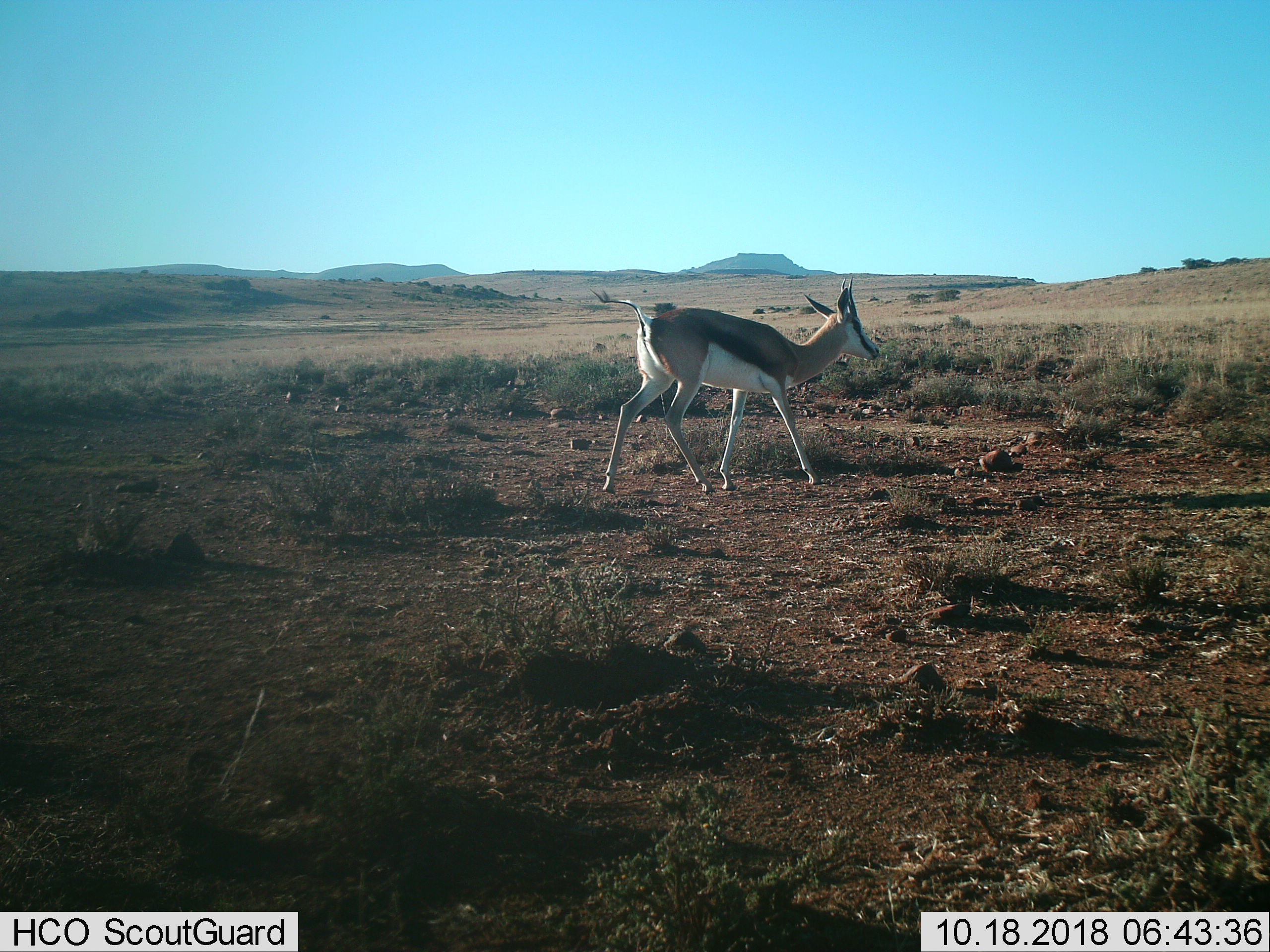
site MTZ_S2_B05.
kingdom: Animalia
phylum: Chordata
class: Mammalia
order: Artiodactyla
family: Bovidae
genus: Antidorcas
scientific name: Antidorcas marsupialis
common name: springbok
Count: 1.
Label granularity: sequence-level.